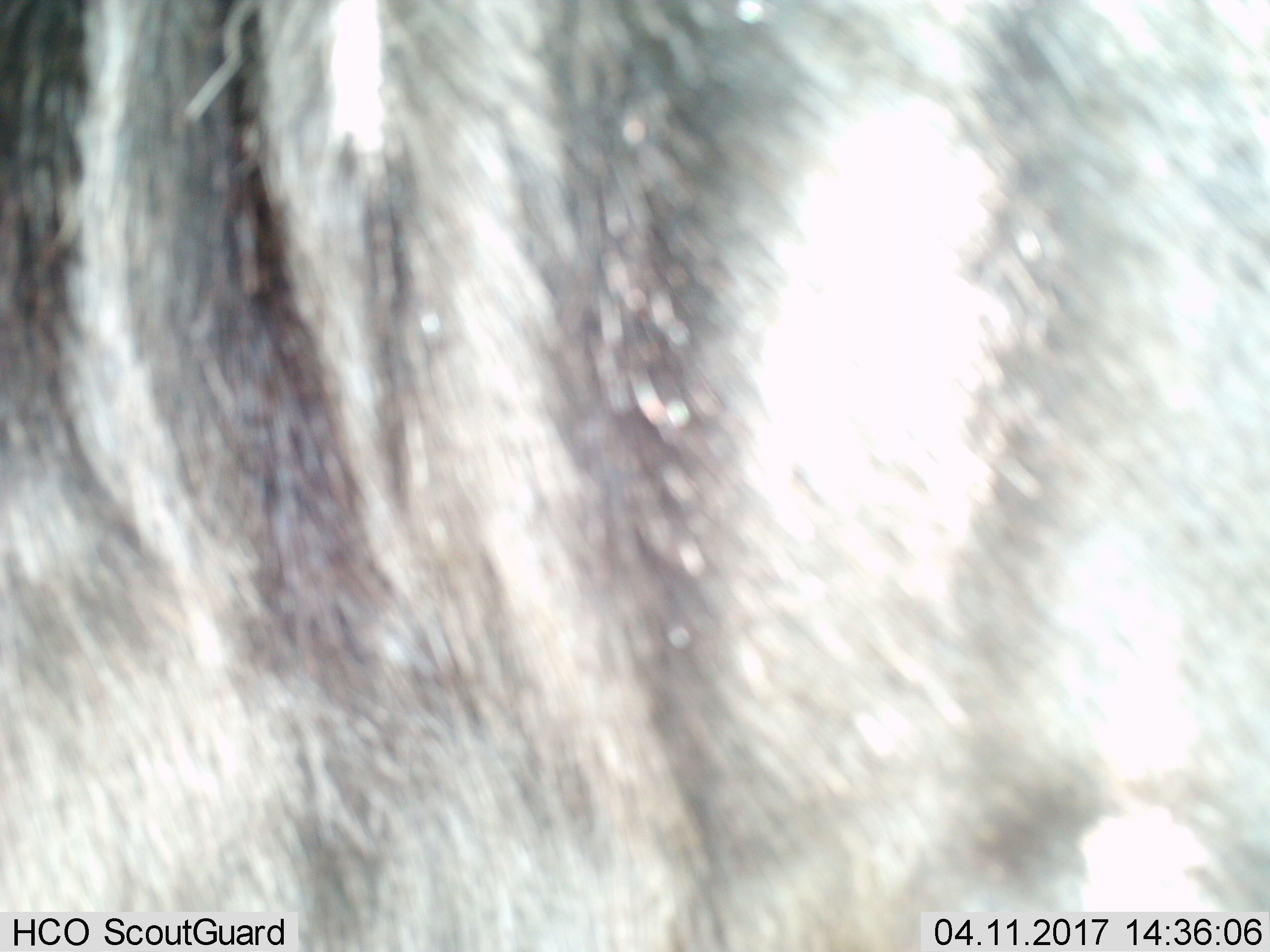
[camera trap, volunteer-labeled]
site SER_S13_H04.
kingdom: Animalia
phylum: Chordata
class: Mammalia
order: Artiodactyla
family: Bovidae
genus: Connochaetes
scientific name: Connochaetes taurinus taurinus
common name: blue wildebeest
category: wildebeestblue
Wildebeestblue (blue wildebeest) (Connochaetes taurinus taurinus), count 1. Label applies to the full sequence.